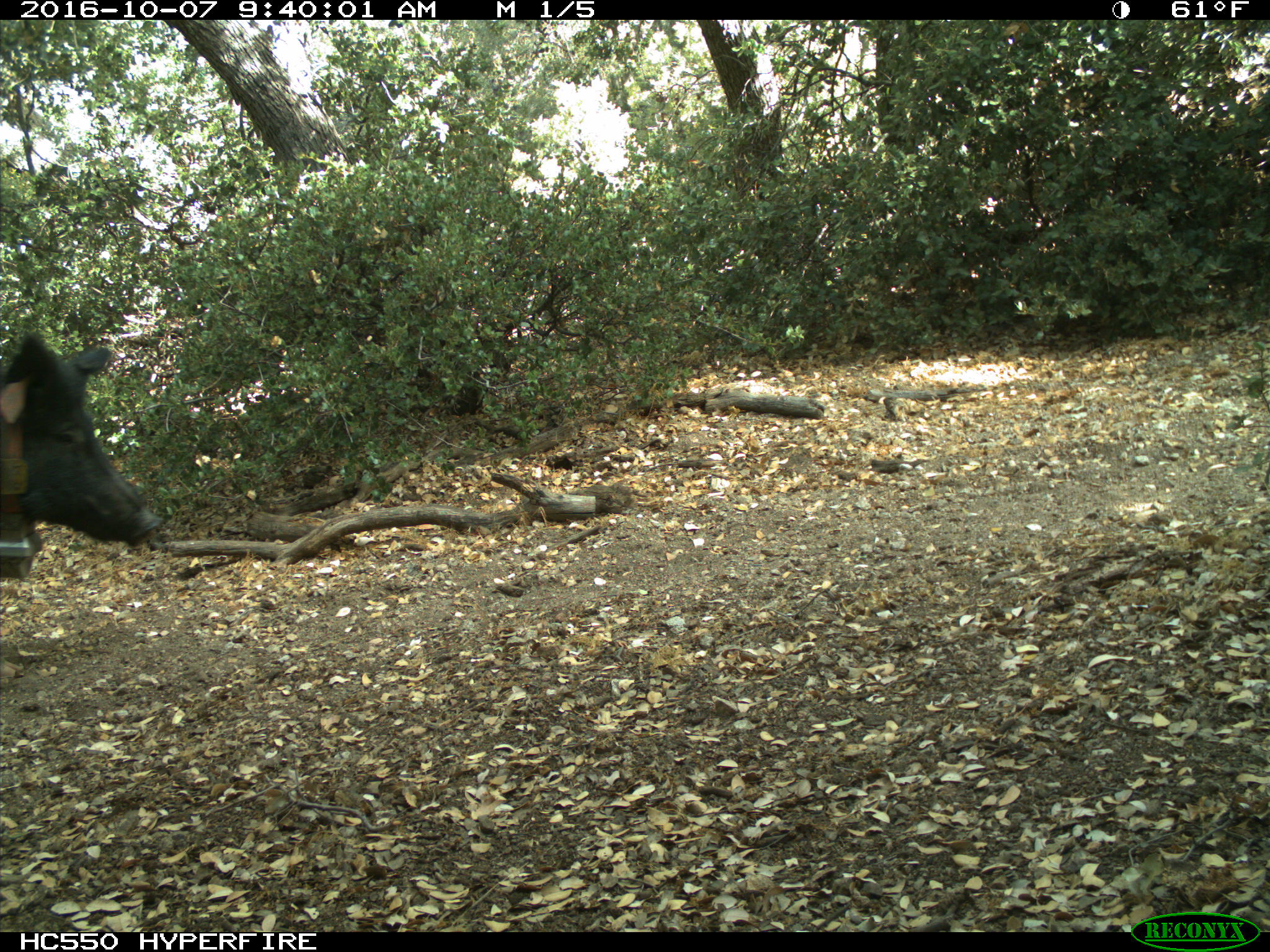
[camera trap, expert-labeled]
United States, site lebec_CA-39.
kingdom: Animalia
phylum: Chordata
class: Mammalia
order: Artiodactyla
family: Suidae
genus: Sus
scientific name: Sus scrofa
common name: wild boar